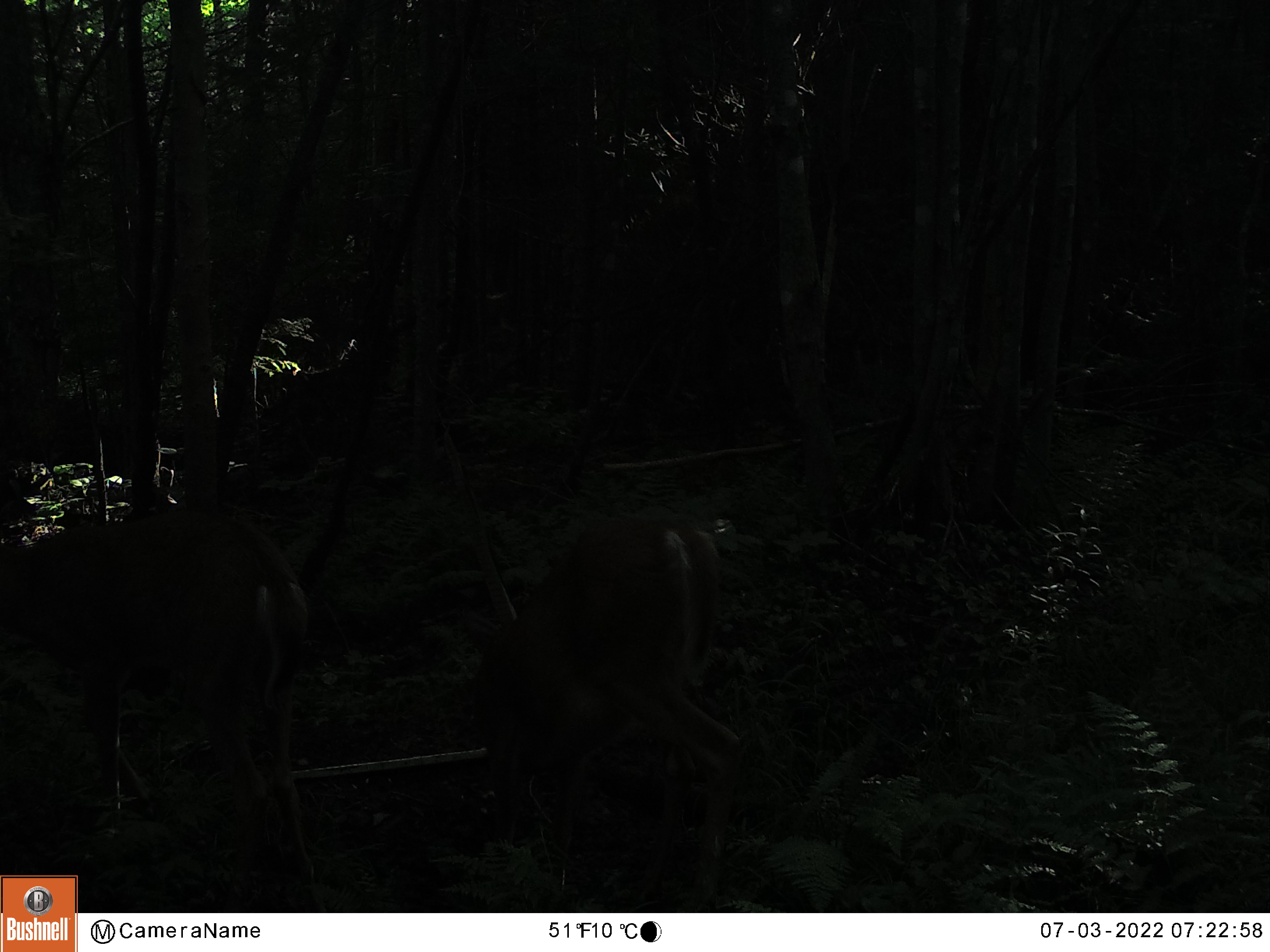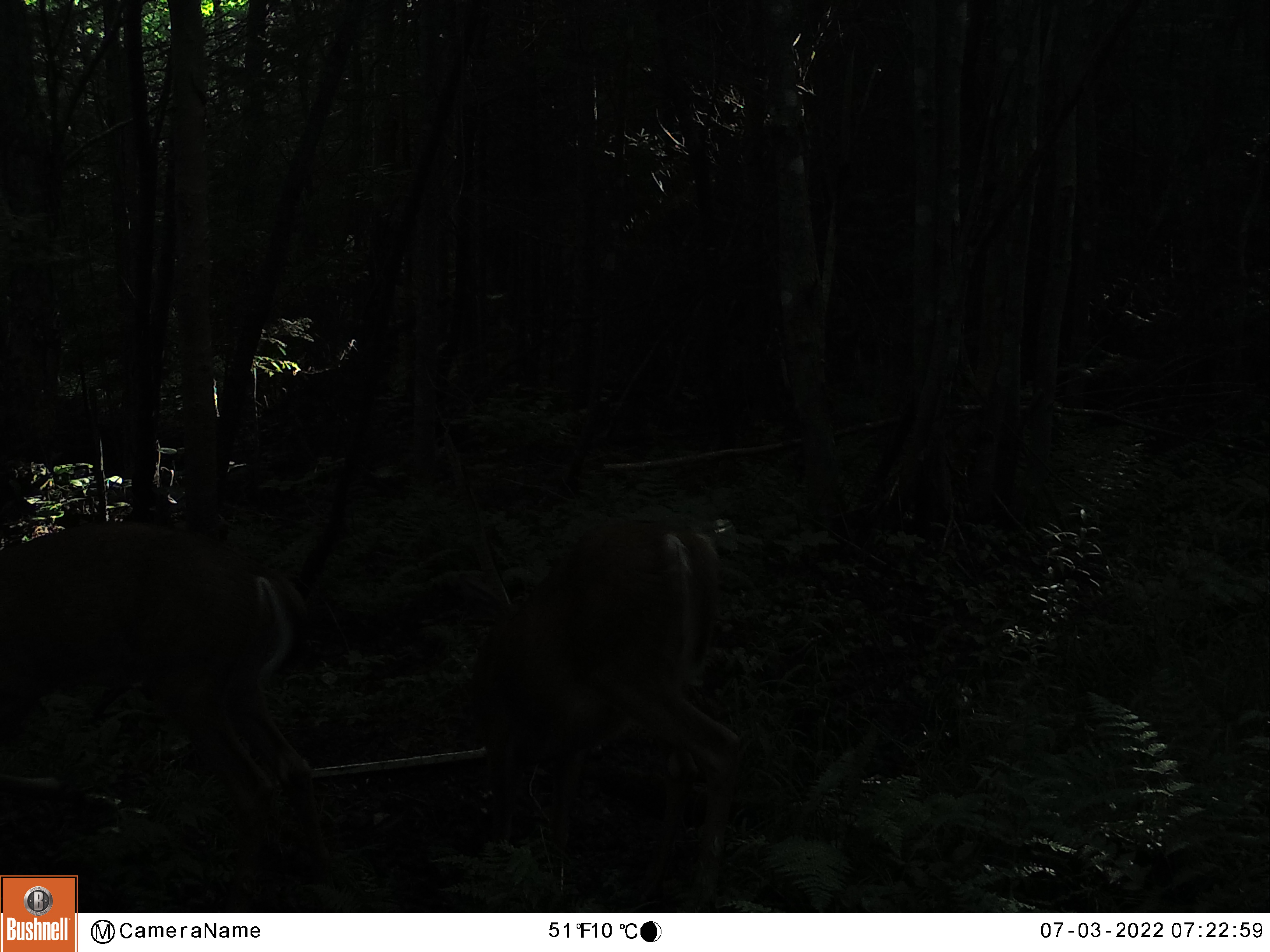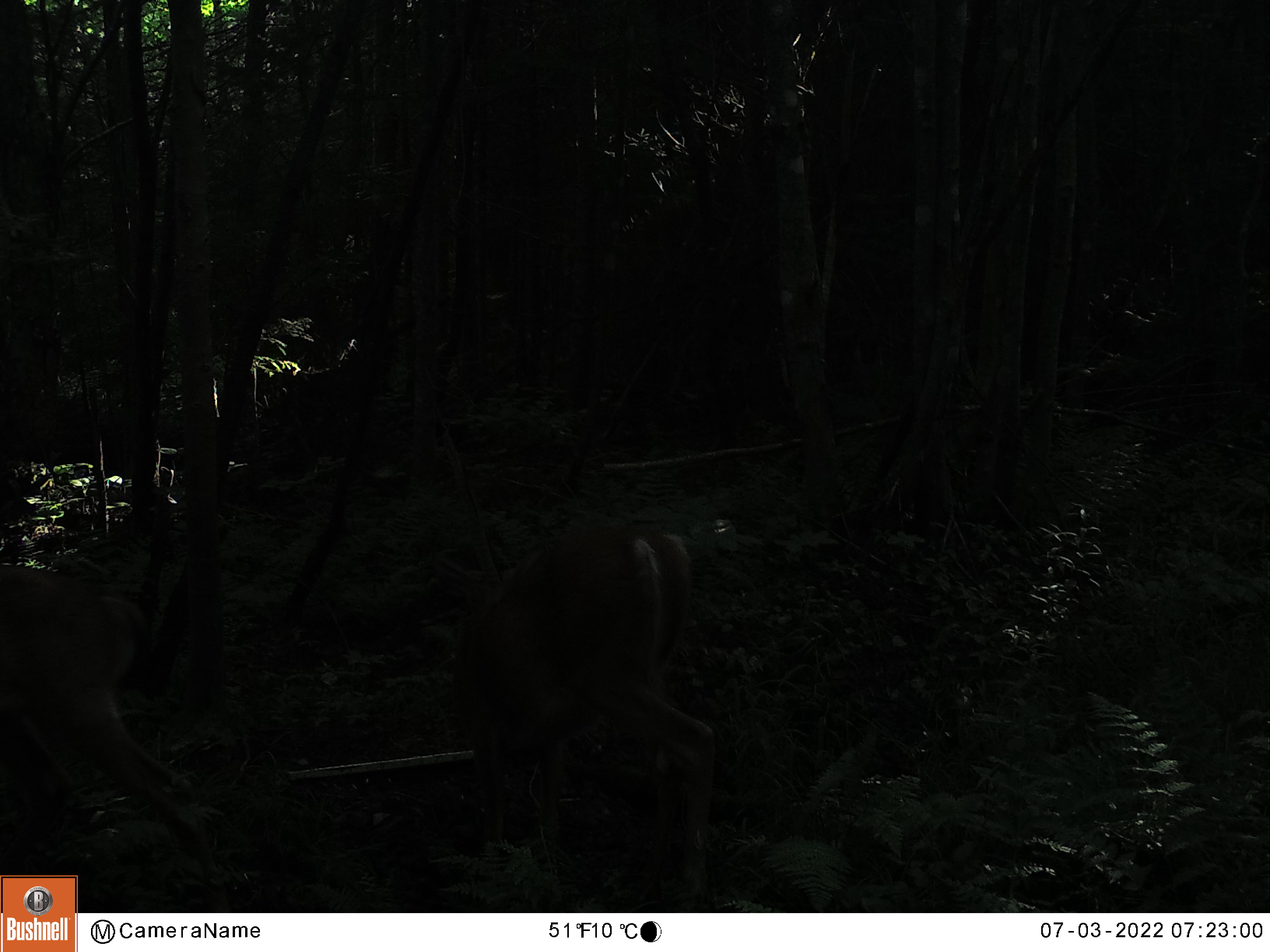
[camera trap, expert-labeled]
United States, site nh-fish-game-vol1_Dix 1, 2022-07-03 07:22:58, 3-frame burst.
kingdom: Animalia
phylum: Chordata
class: Mammalia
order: Artiodactyla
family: Cervidae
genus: Odocoileus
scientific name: Odocoileus virginianus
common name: white-tailed deer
White-tailed deer (Odocoileus virginianus).